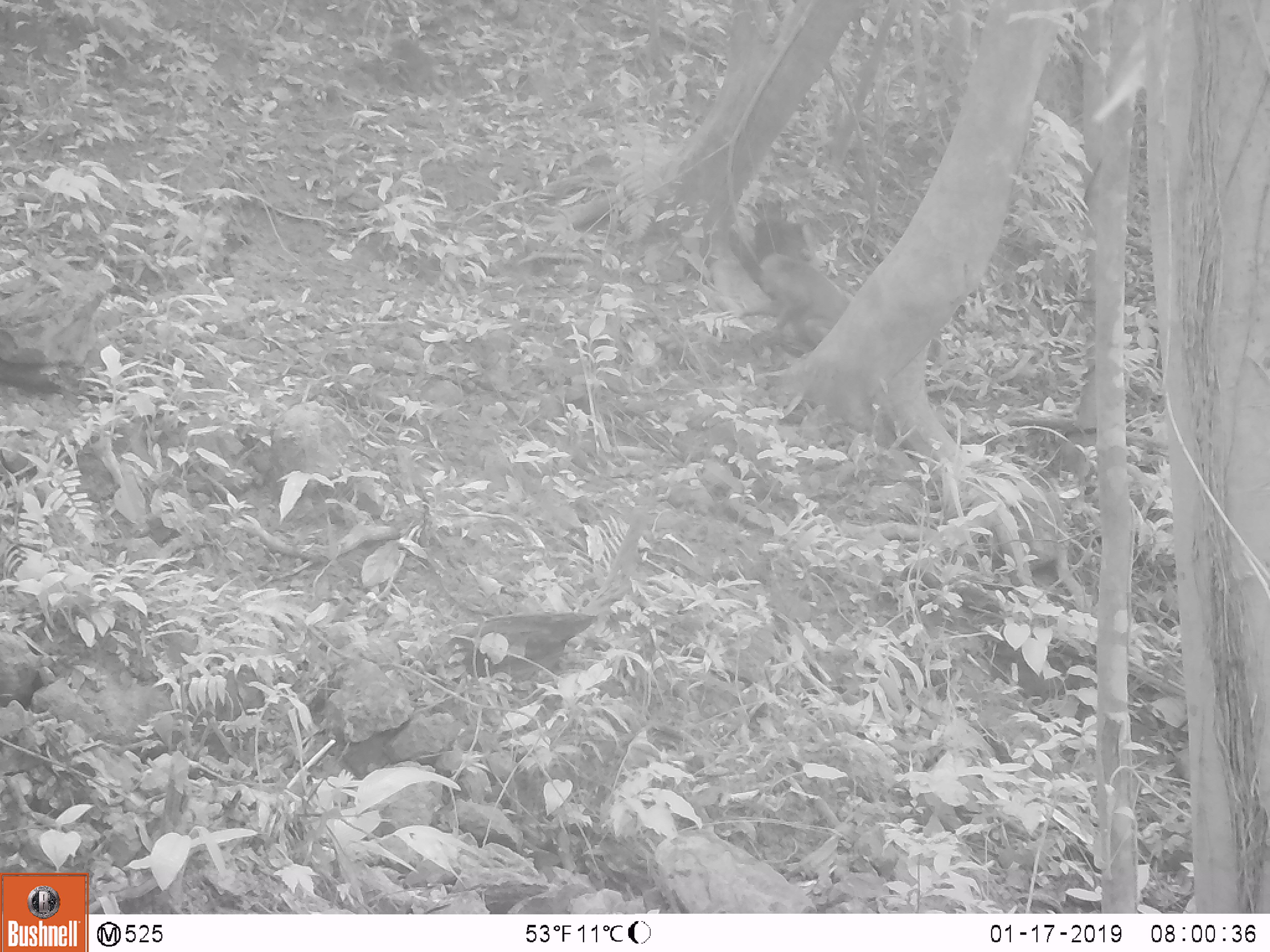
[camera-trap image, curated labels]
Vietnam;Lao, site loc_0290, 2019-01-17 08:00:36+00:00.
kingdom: Animalia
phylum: Chordata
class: Mammalia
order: Primates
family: Cercopithecidae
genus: Macaca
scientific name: Macaca arctoides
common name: stump-tailed macaque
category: stump tailed macaque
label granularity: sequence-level